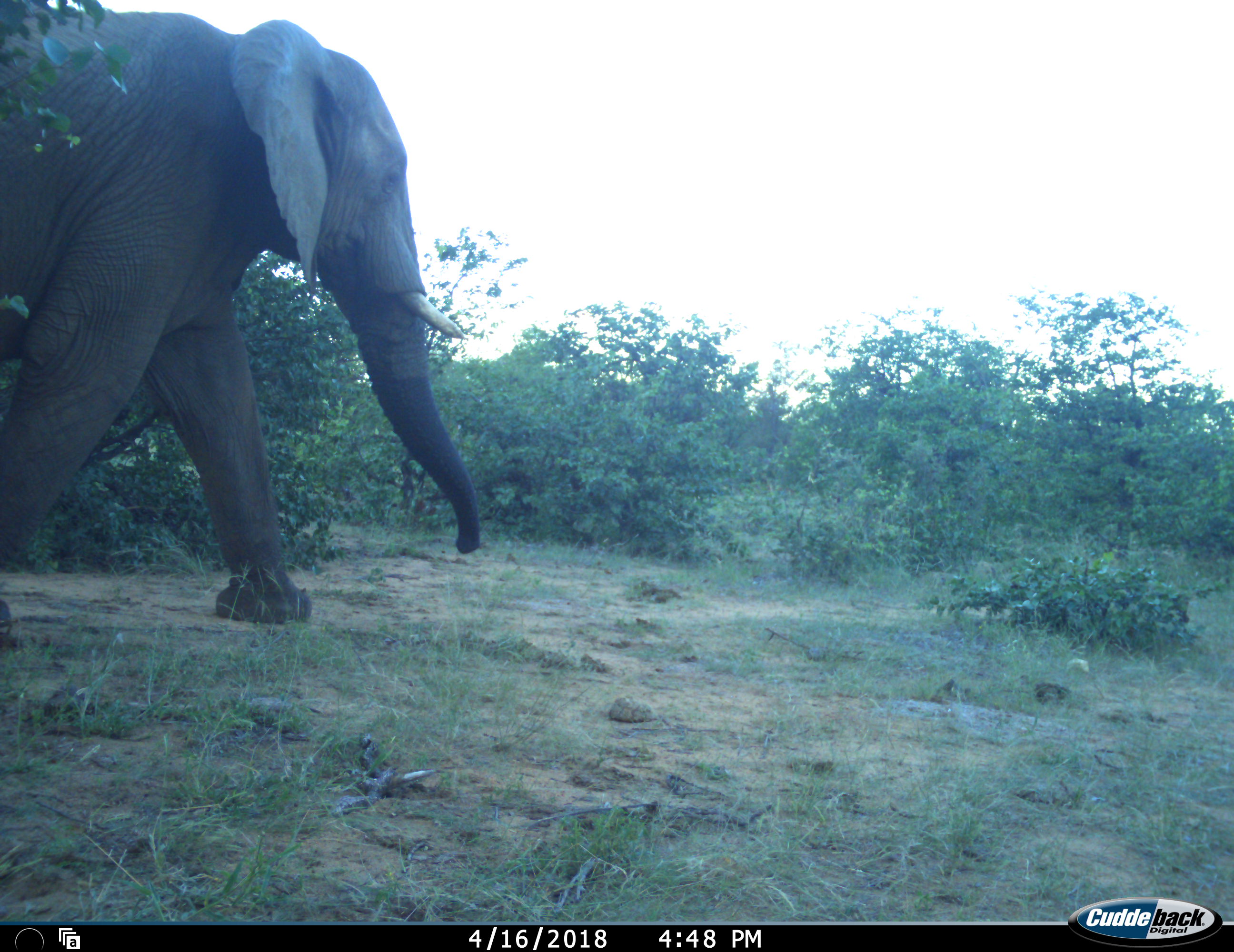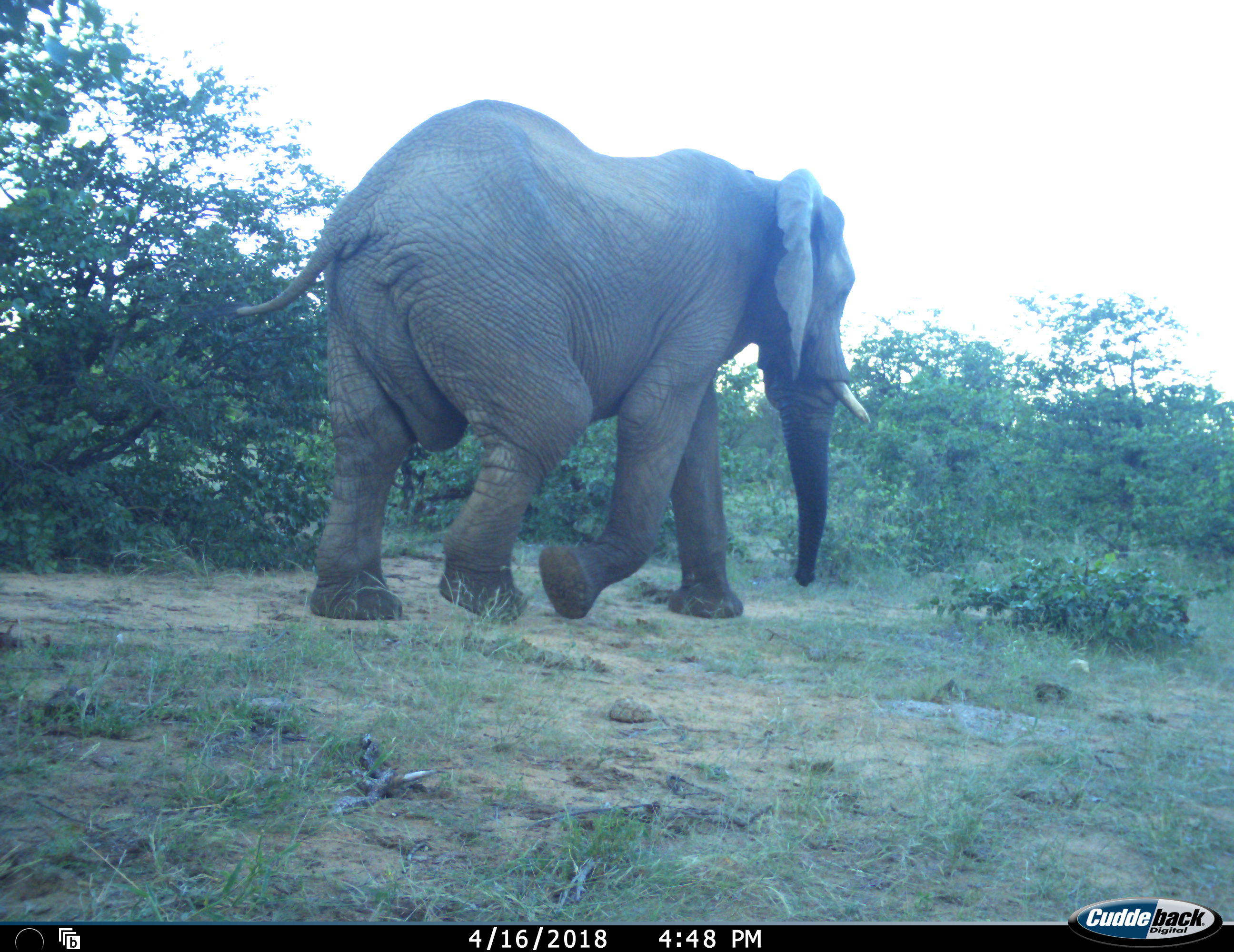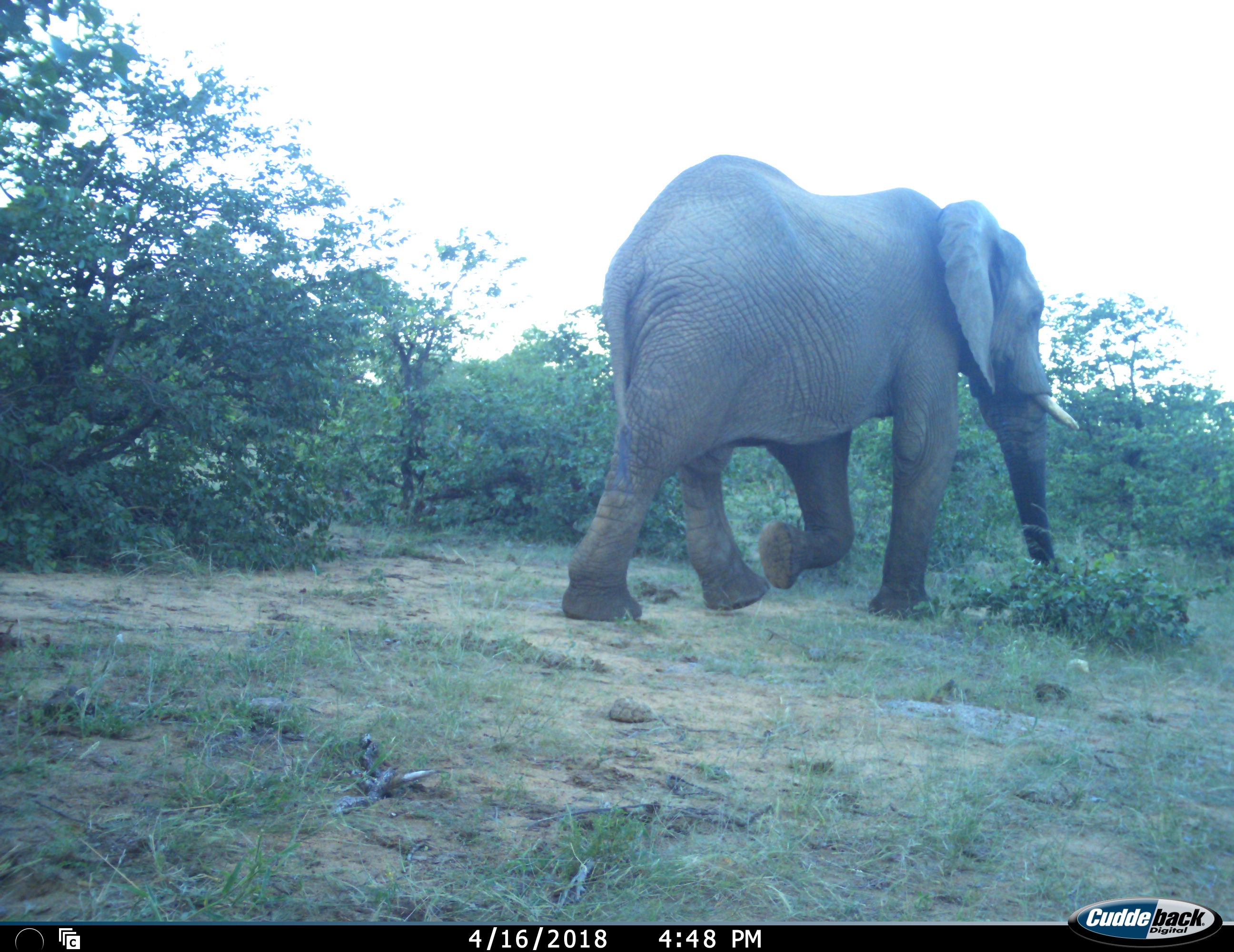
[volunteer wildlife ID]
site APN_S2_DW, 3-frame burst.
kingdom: Animalia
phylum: Chordata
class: Mammalia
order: Proboscidea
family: Elephantidae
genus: Loxodonta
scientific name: Loxodonta africana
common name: african bush elephant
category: elephant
Elephant (african bush elephant) (Loxodonta africana), count 1. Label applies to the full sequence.